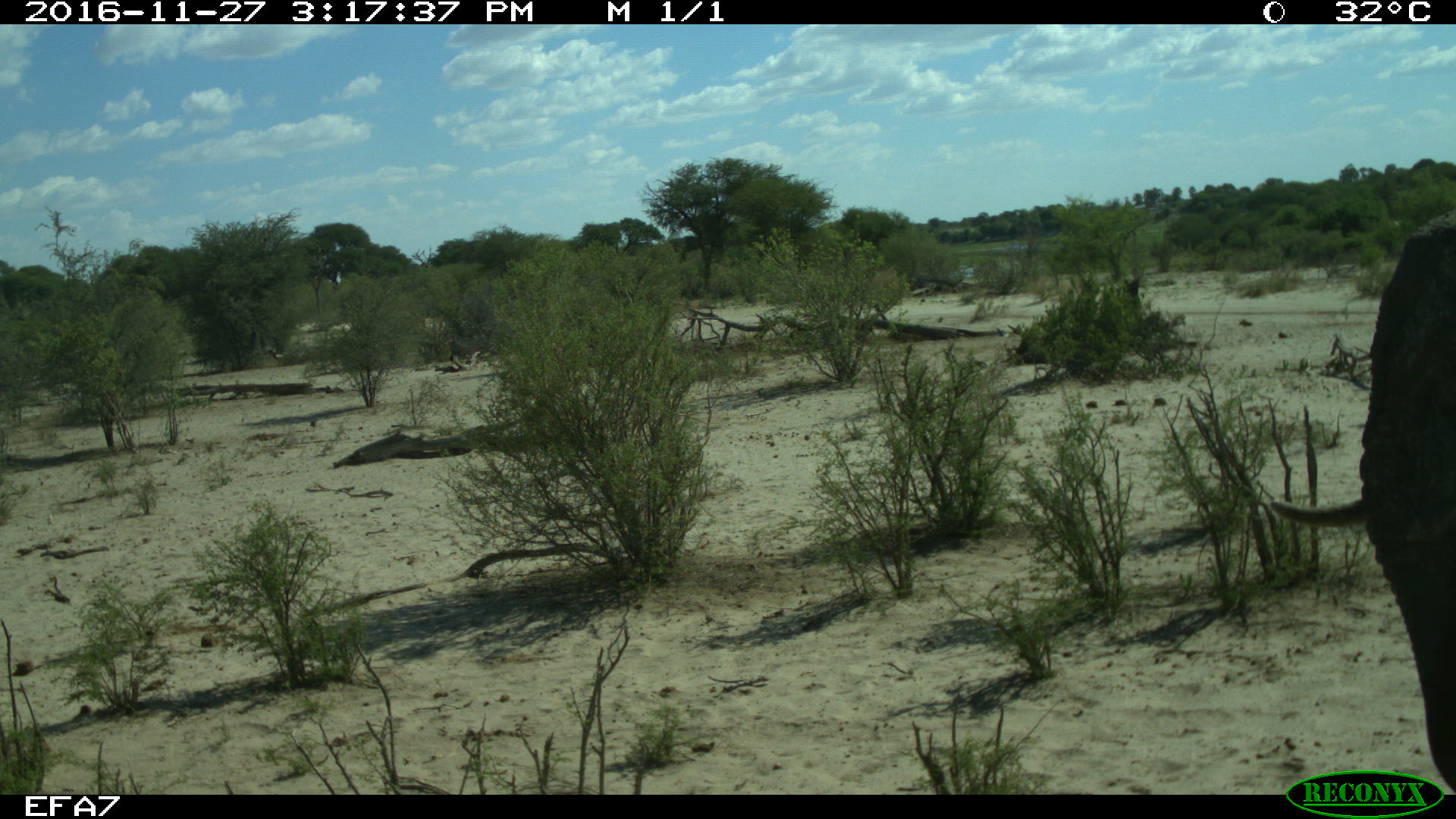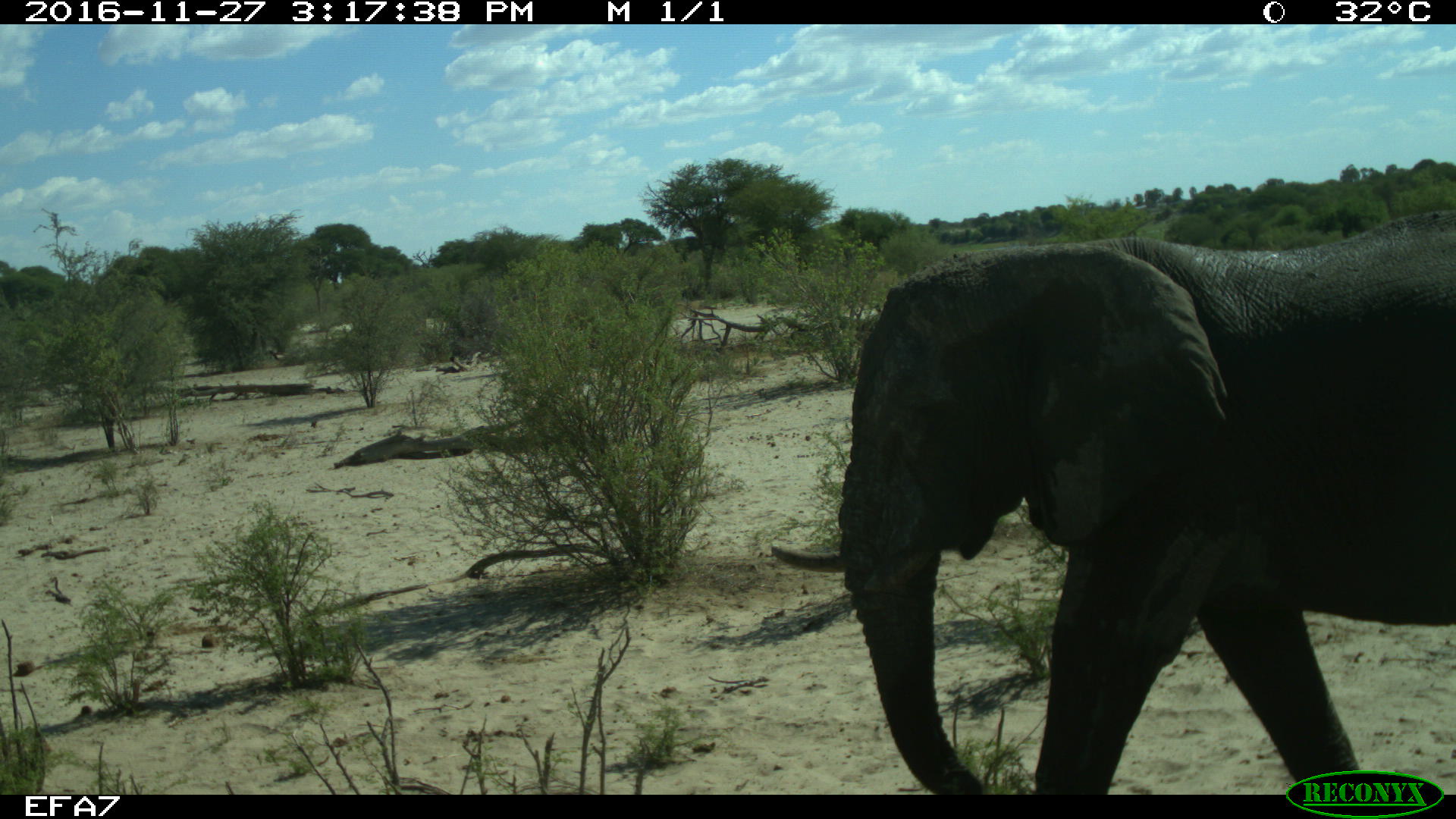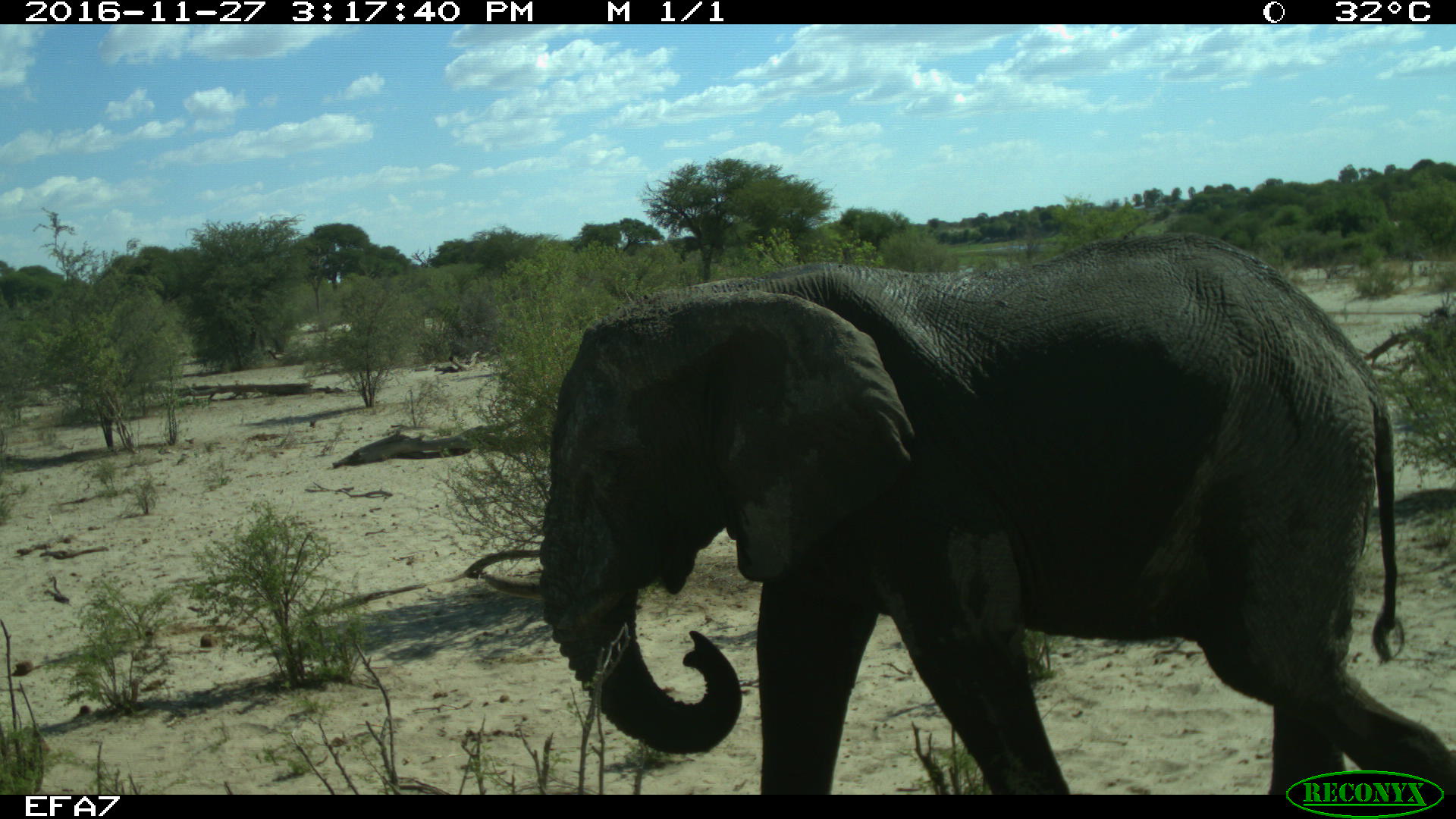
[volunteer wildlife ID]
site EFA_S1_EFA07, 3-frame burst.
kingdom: Animalia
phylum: Chordata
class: Mammalia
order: Proboscidea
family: Elephantidae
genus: Loxodonta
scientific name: Loxodonta africana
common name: african bush elephant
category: elephant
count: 1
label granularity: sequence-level